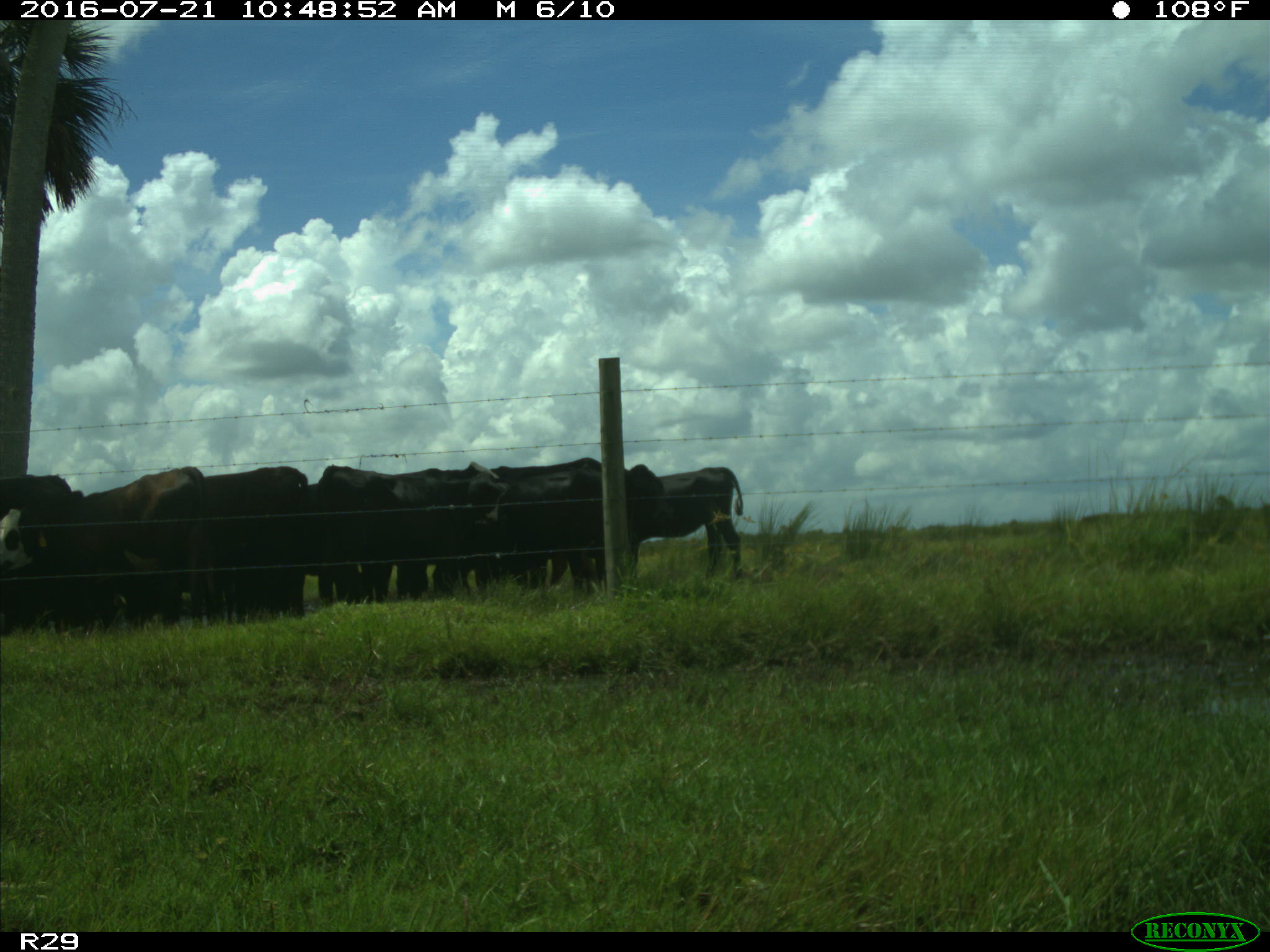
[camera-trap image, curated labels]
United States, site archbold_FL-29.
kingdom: Animalia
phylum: Chordata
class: Mammalia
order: Artiodactyla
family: Bovidae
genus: Bos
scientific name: Bos taurus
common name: domestic cow